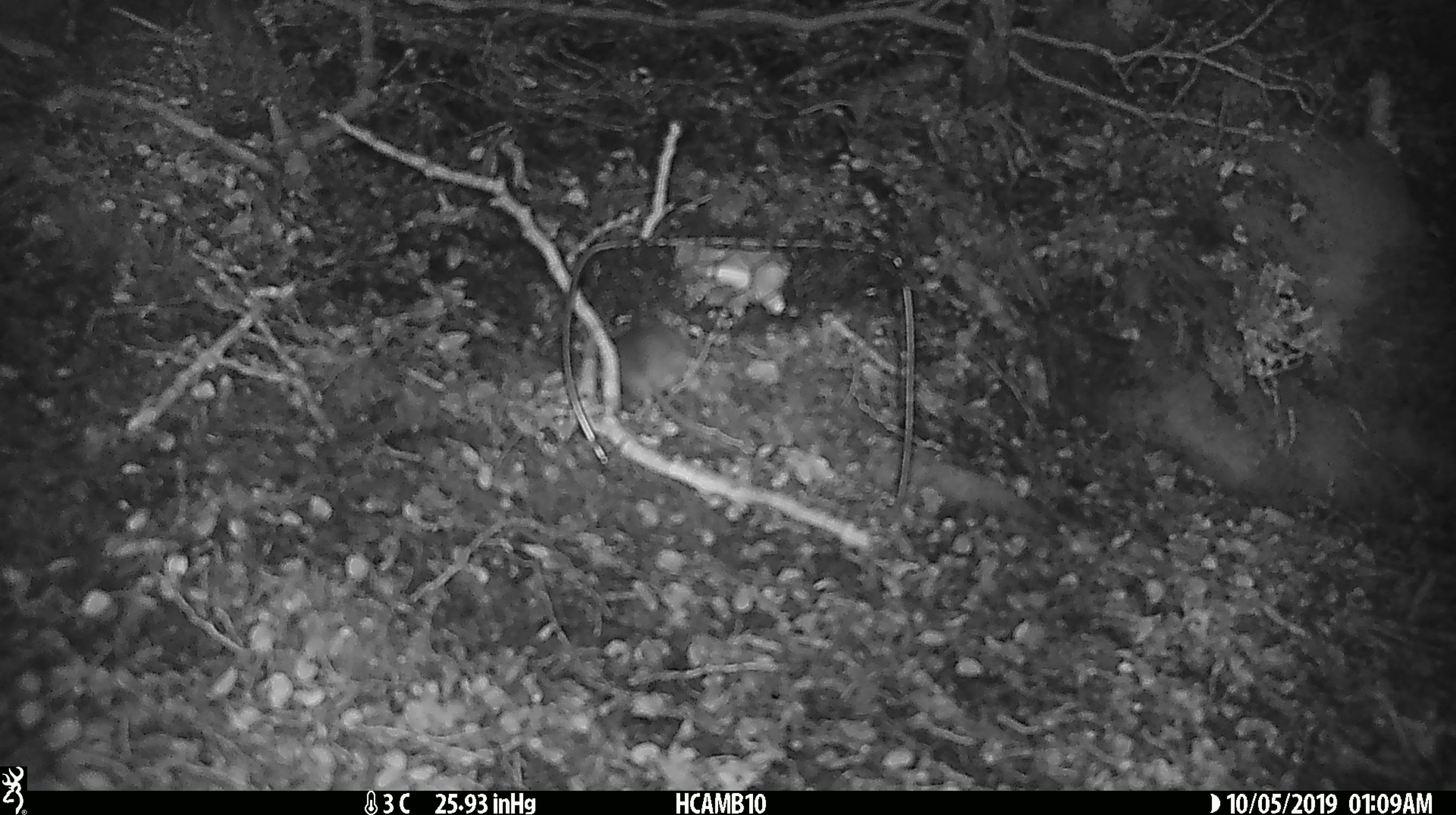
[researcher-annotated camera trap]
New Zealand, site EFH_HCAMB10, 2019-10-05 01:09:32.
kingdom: Animalia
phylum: Chordata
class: Mammalia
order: Rodentia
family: Muridae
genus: Mus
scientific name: Mus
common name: mouse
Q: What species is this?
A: Mouse (Mus).